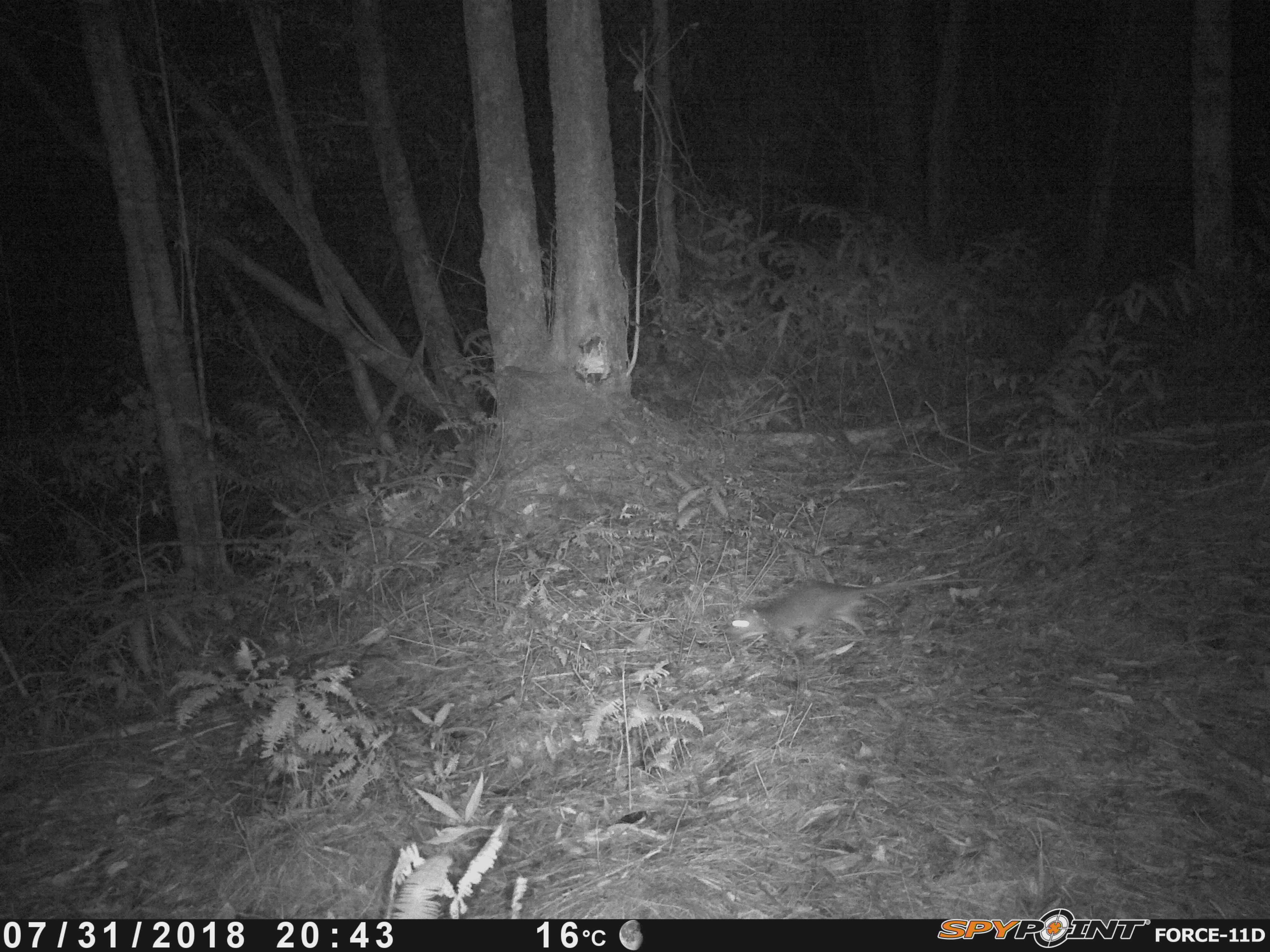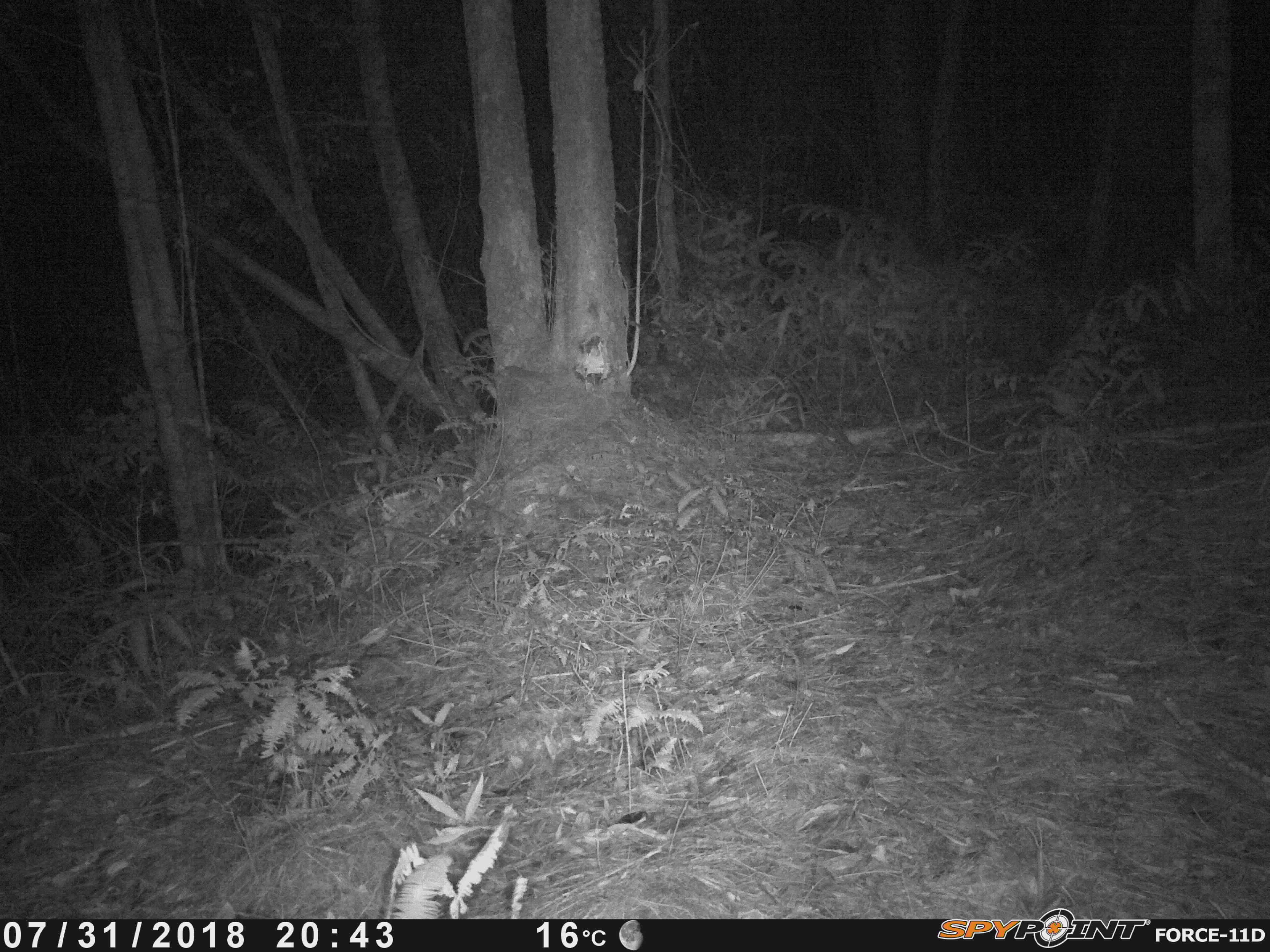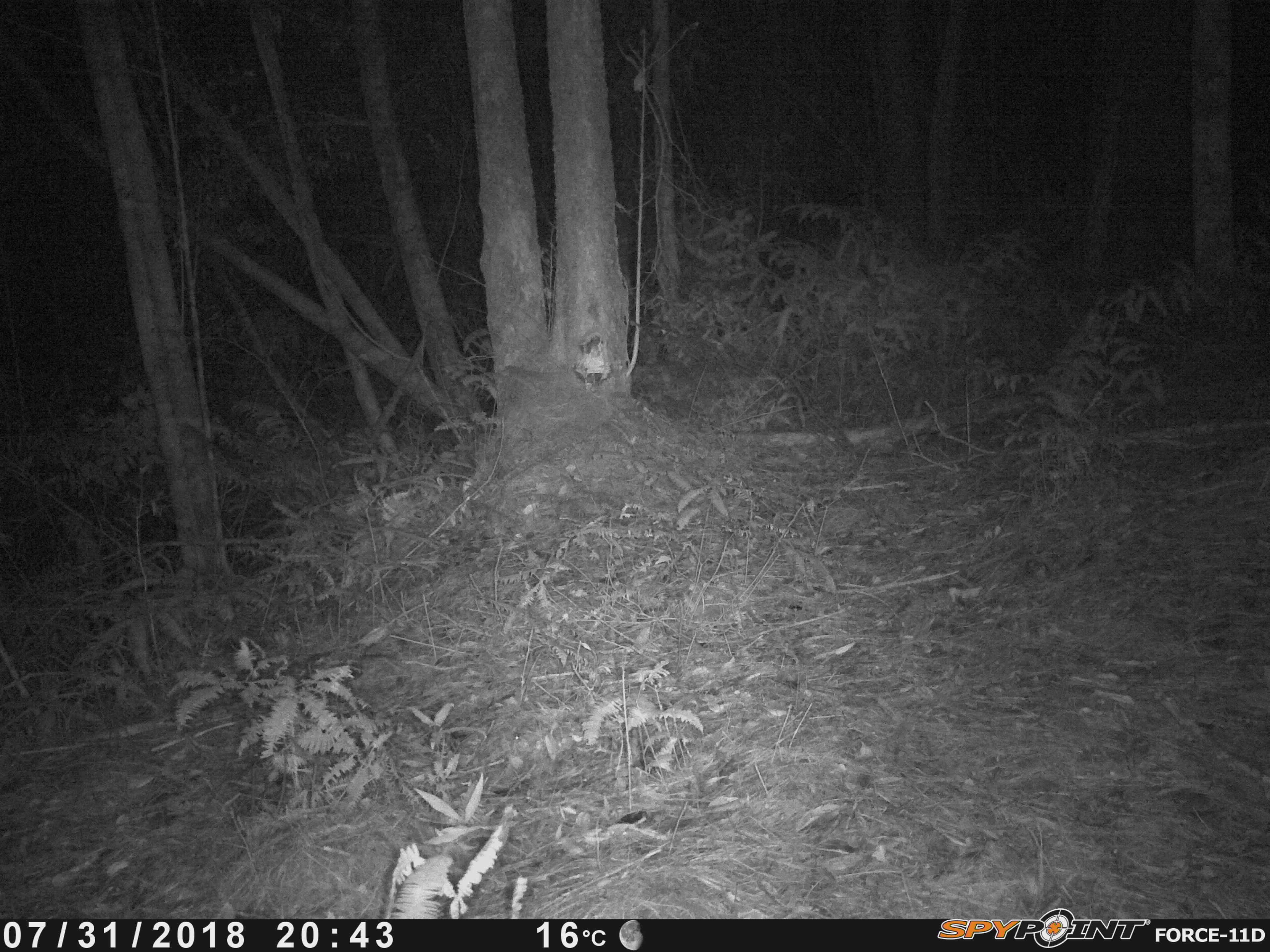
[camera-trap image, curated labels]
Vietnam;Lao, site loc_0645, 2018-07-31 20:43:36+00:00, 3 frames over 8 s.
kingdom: Animalia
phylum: Chordata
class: Mammalia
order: Rodentia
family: Muridae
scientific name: Muridae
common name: old-world mice and rats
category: unidentified murid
Unidentified murid (old-world mice and rats) (Muridae). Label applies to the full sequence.